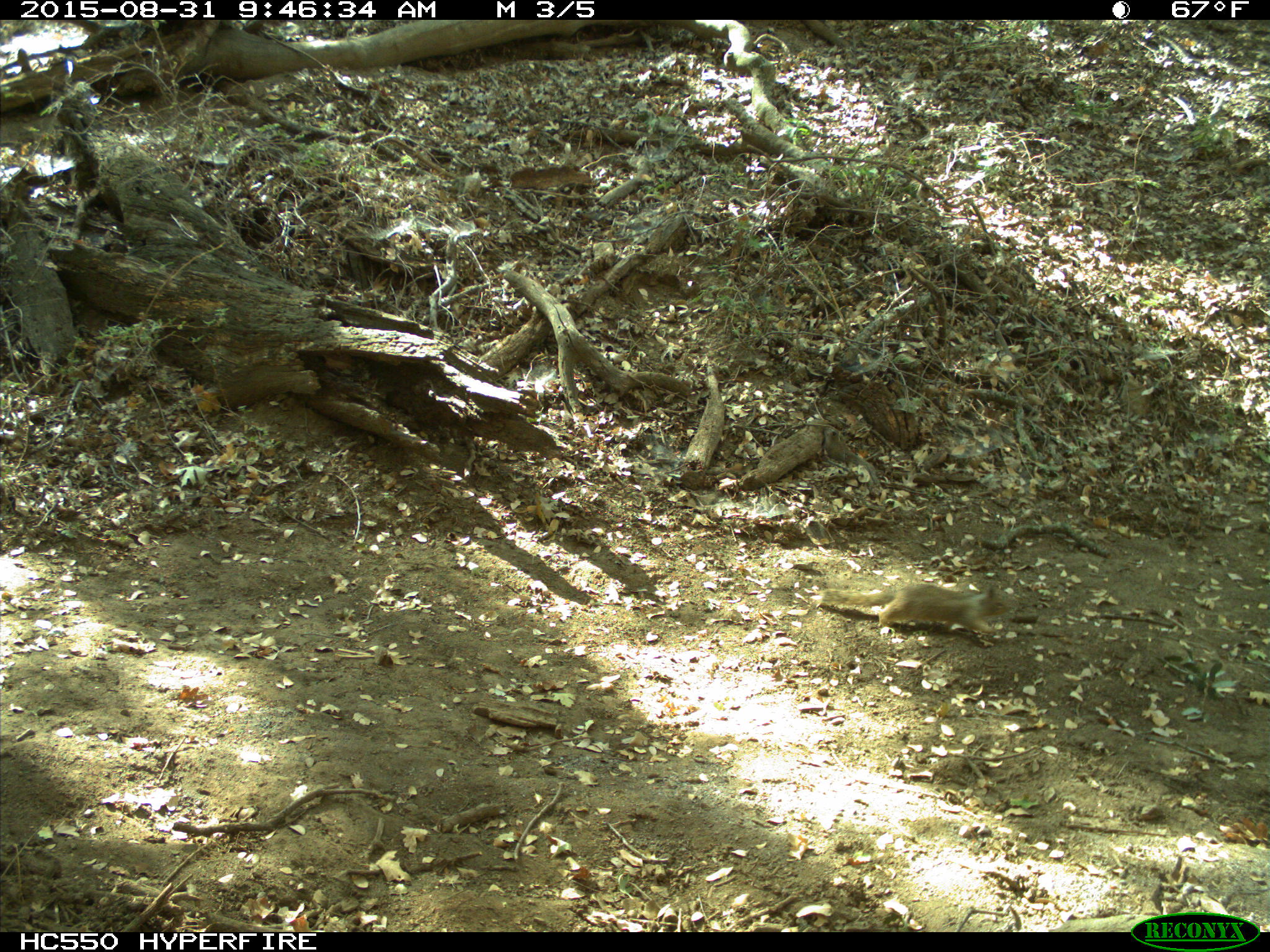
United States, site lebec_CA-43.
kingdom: Animalia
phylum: Chordata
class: Mammalia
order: Rodentia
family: Sciuridae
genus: Otospermophilus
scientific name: Otospermophilus beecheyi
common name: california ground squirrel